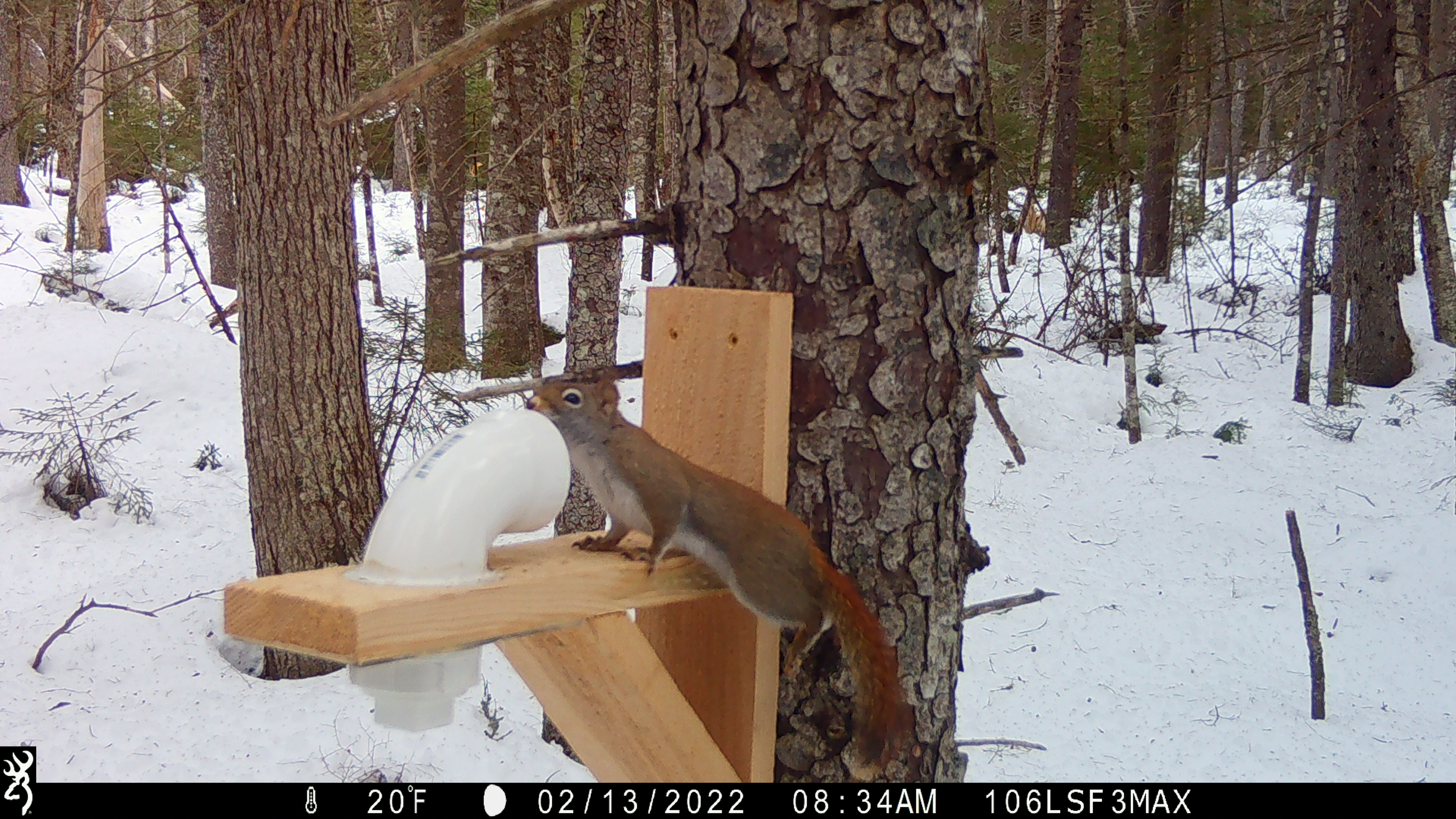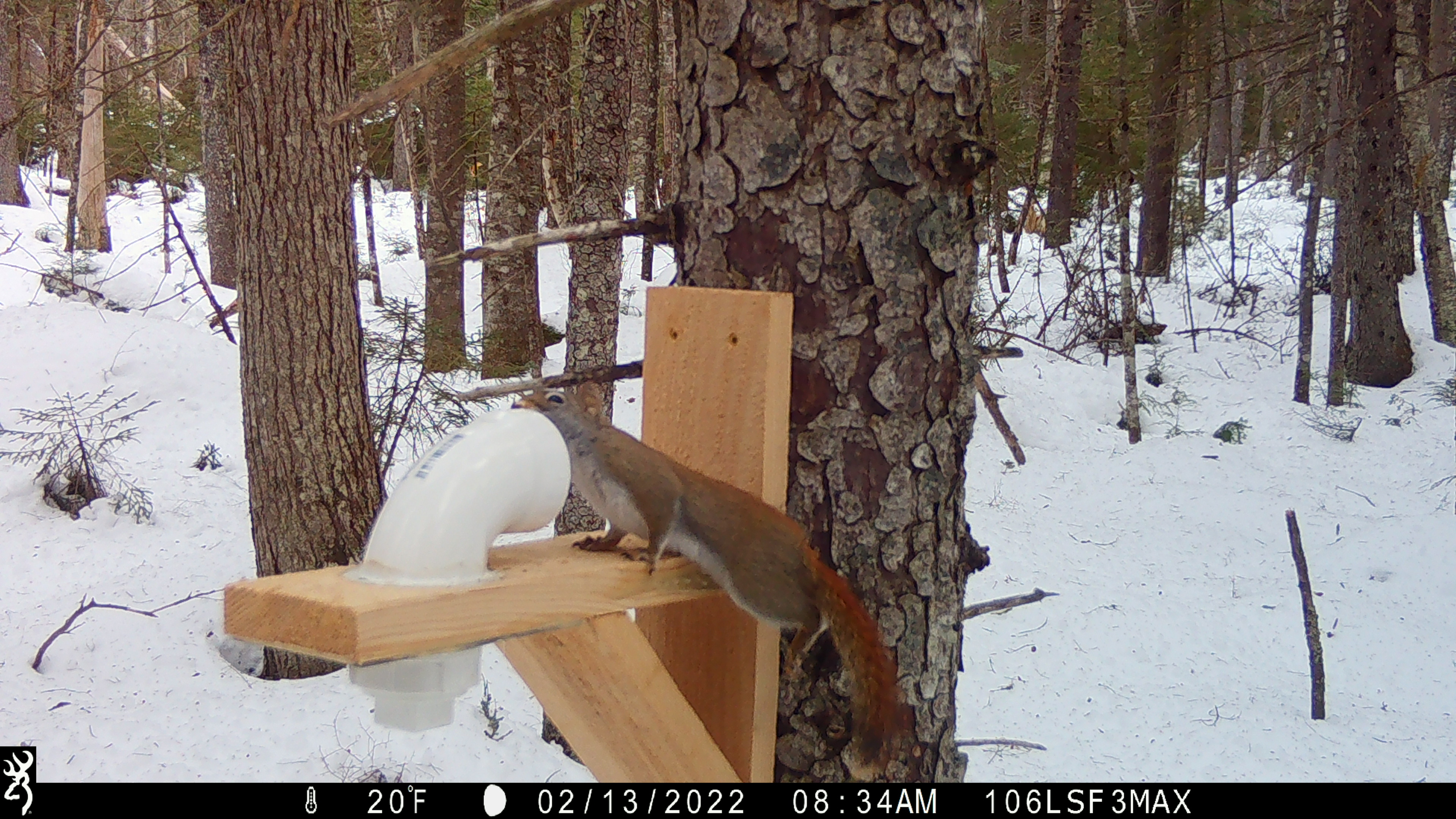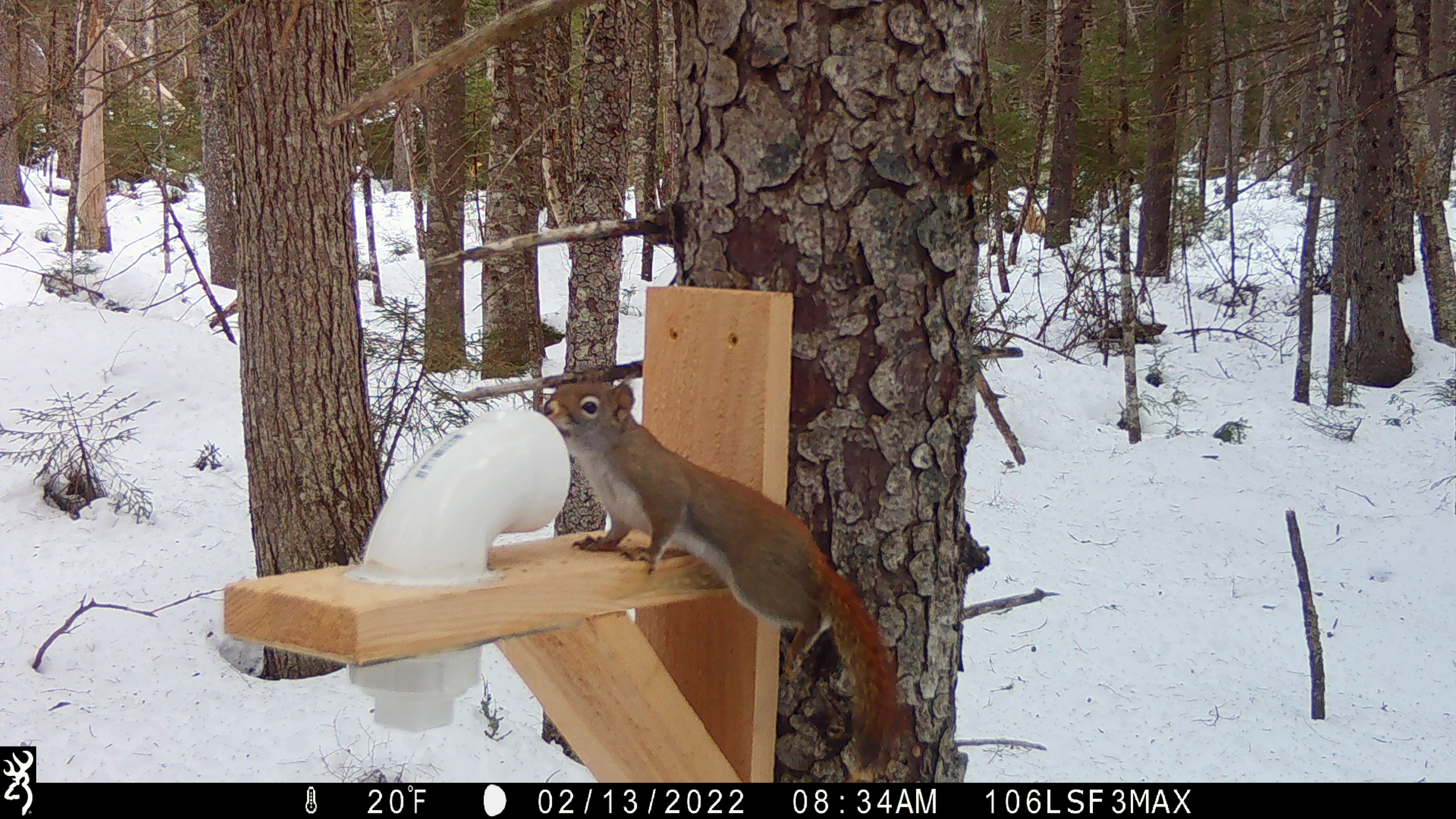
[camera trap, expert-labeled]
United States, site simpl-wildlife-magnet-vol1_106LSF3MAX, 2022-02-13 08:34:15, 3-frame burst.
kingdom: Animalia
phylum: Chordata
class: Mammalia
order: Rodentia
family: Sciuridae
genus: Tamiasciurus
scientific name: Tamiasciurus hudsonicus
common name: red squirrel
Red squirrel (Tamiasciurus hudsonicus).